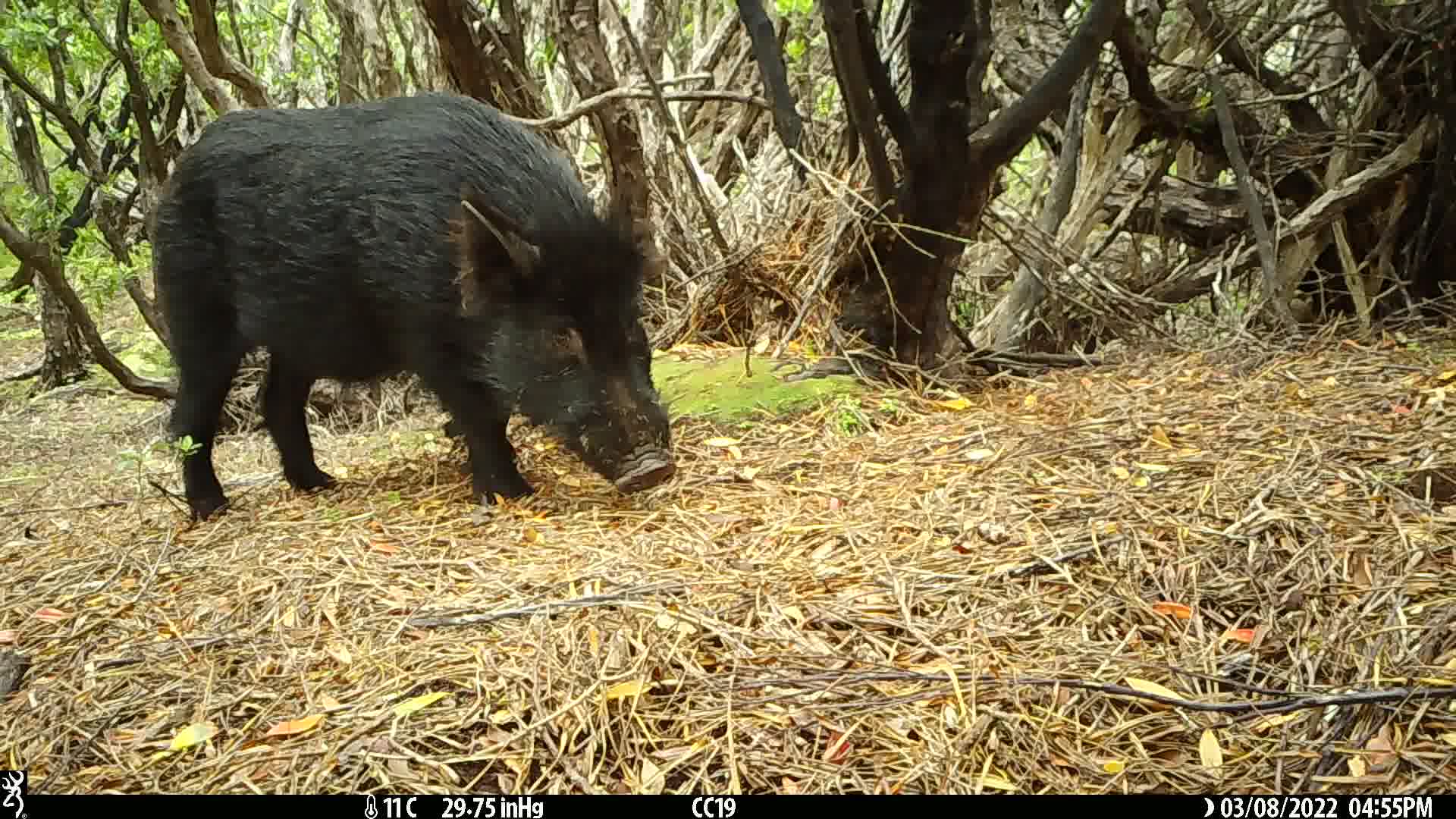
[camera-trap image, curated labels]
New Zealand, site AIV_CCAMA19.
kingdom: Animalia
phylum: Chordata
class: Mammalia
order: Artiodactyla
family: Suidae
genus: Sus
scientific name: Sus scrofa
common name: pig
Pig (Sus scrofa).